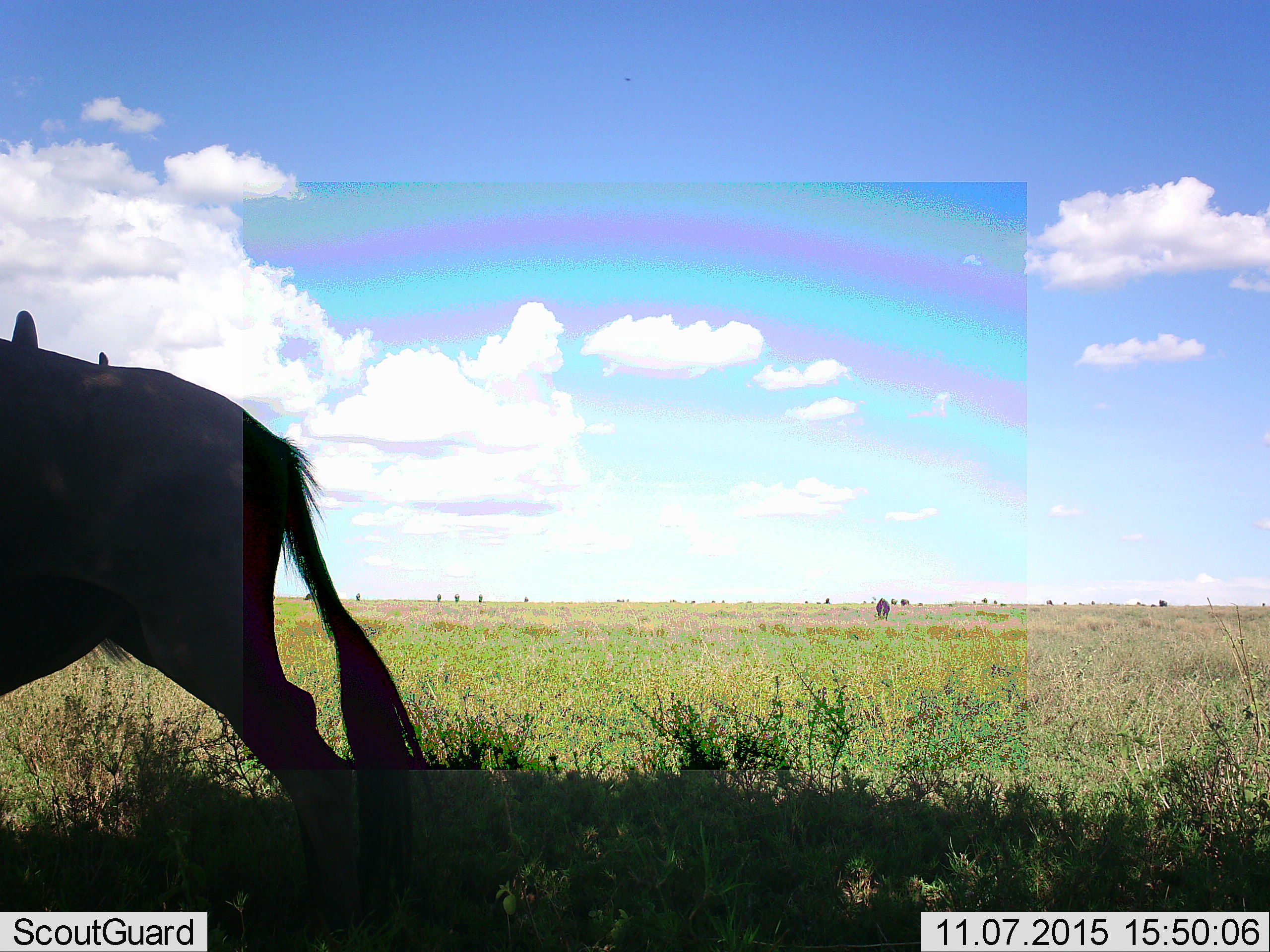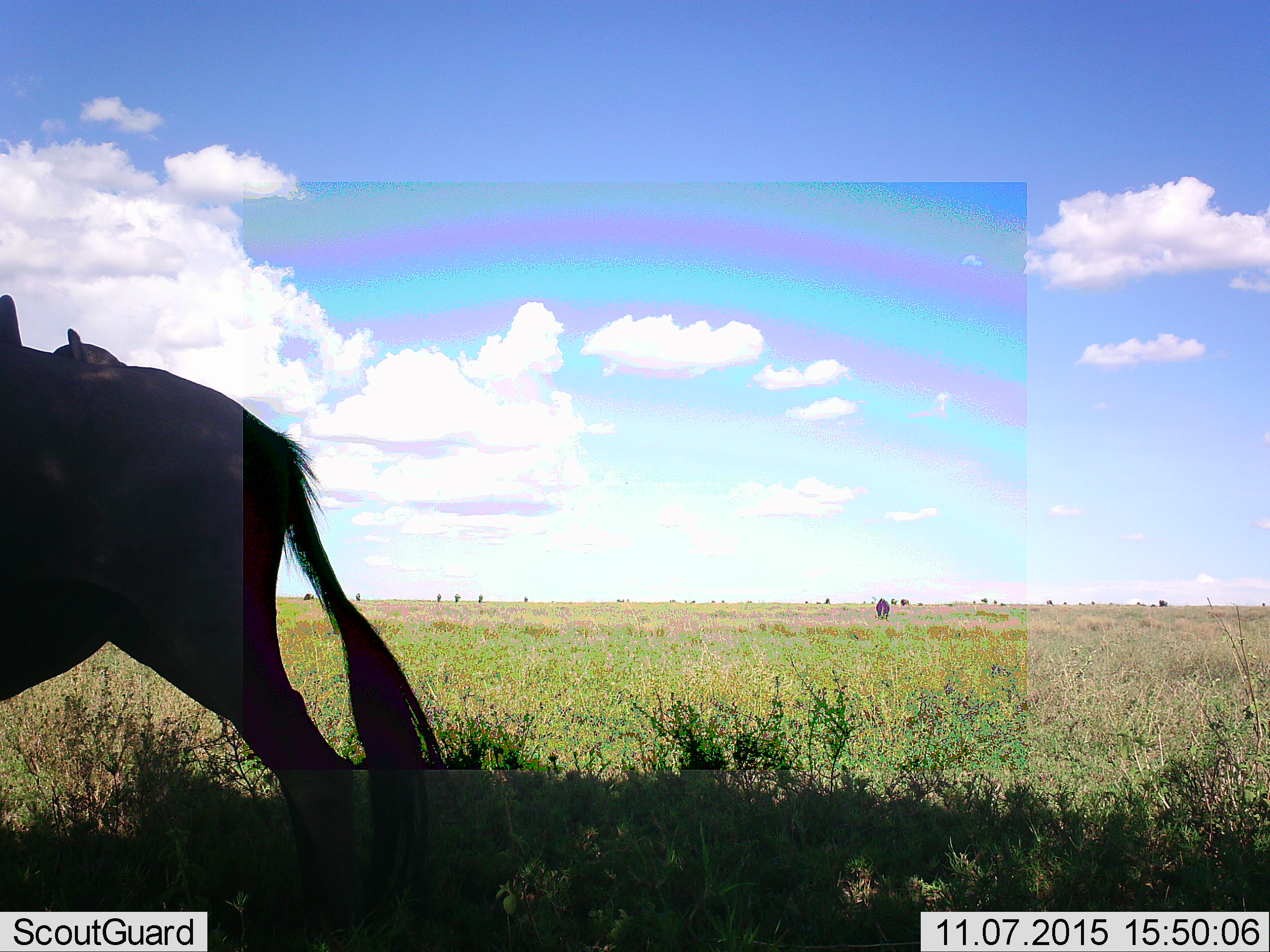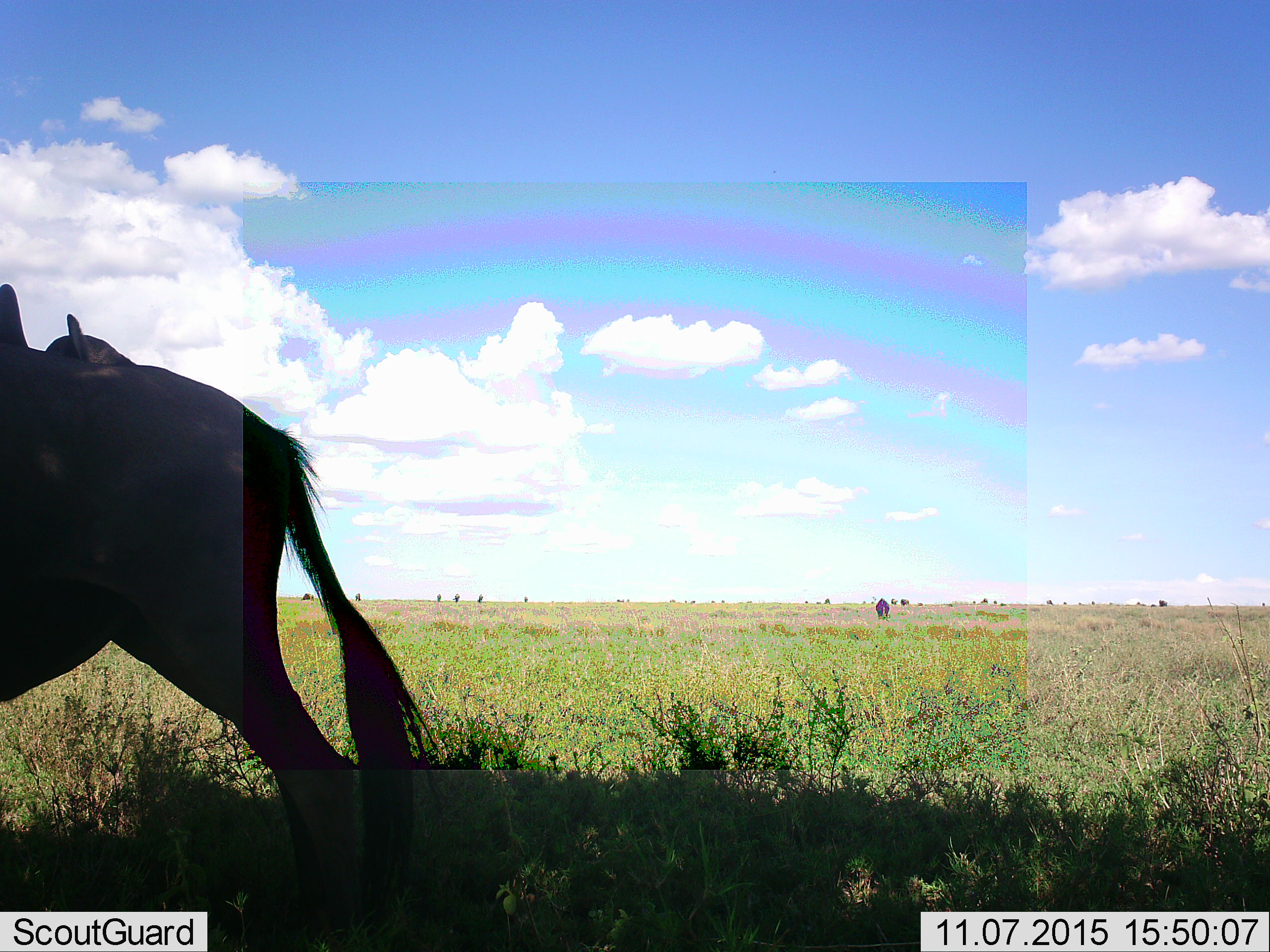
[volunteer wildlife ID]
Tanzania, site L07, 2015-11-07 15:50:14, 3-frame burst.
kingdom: Animalia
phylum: Chordata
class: Mammalia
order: Artiodactyla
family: Bovidae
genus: Connochaetes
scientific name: Connochaetes taurinus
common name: blue wildebeest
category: wildebeest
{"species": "wildebeest (blue wildebeest) (Connochaetes taurinus)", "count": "1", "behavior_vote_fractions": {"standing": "56%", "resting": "11%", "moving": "0%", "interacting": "0%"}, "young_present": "0%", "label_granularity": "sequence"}